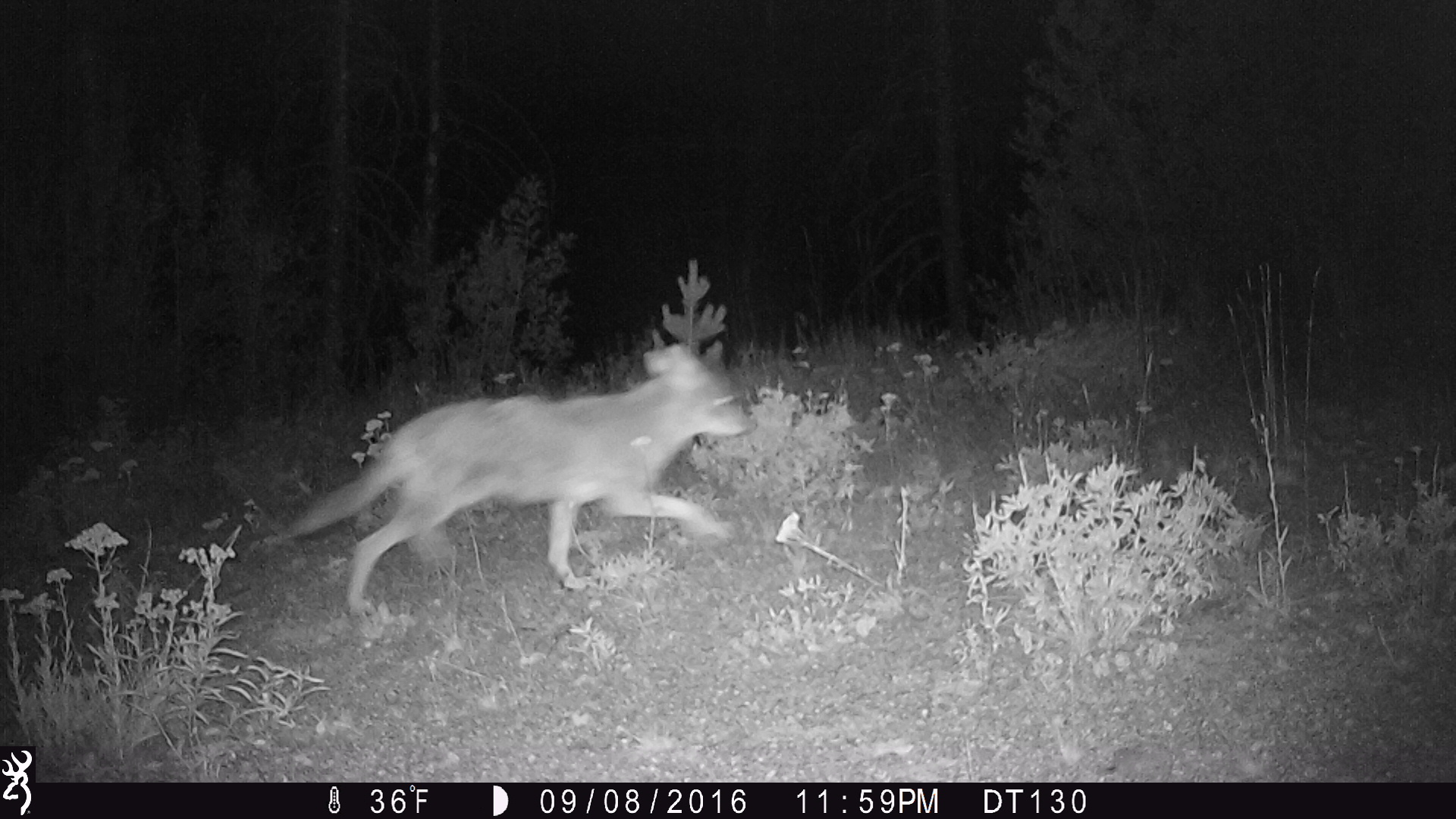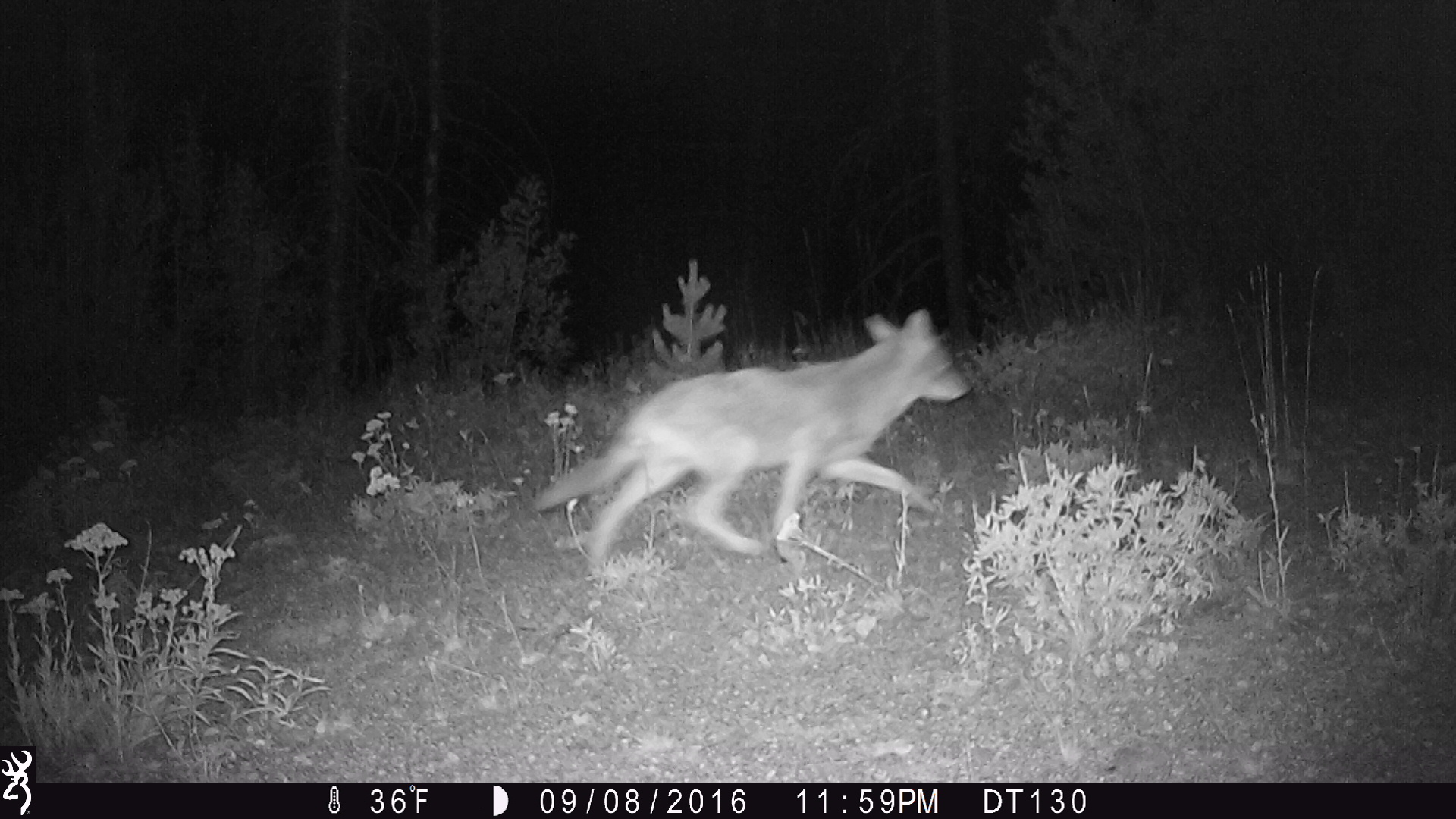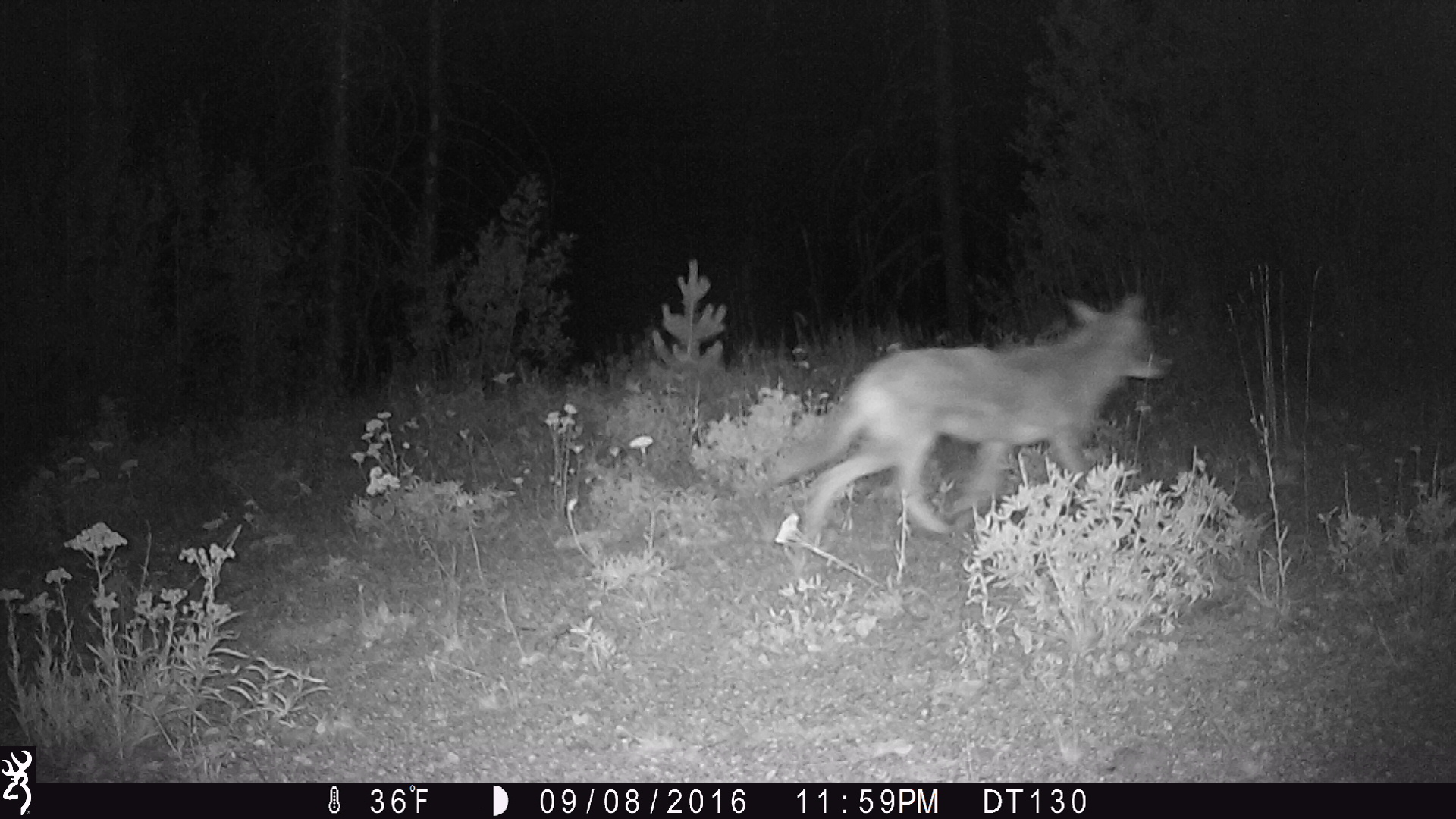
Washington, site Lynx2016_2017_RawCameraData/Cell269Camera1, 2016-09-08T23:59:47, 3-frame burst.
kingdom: Animalia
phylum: Chordata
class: Mammalia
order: Carnivora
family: Canidae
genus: Canis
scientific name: Canis latrans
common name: coyote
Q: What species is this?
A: Canis latrans (coyote).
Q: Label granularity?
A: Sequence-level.